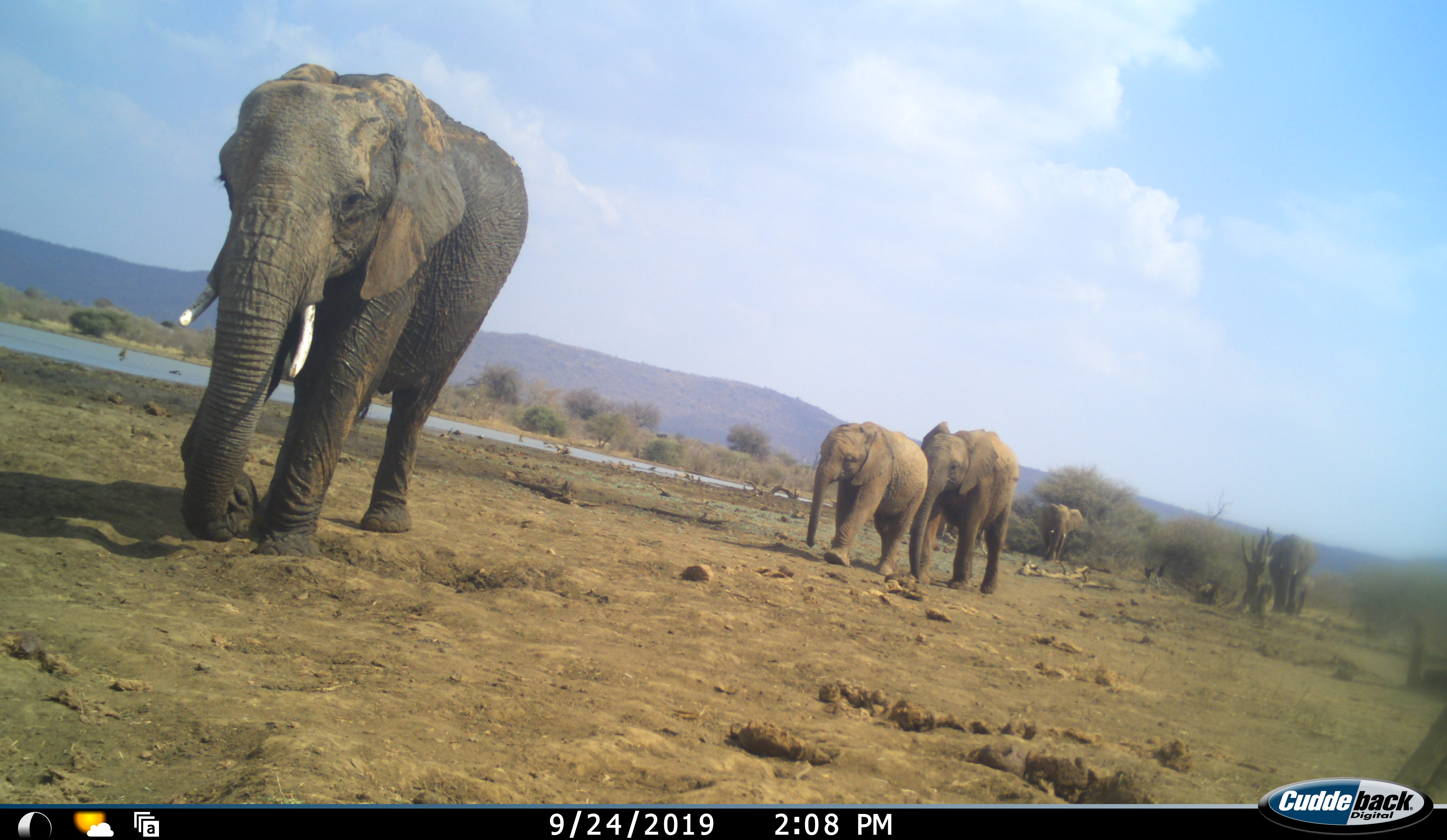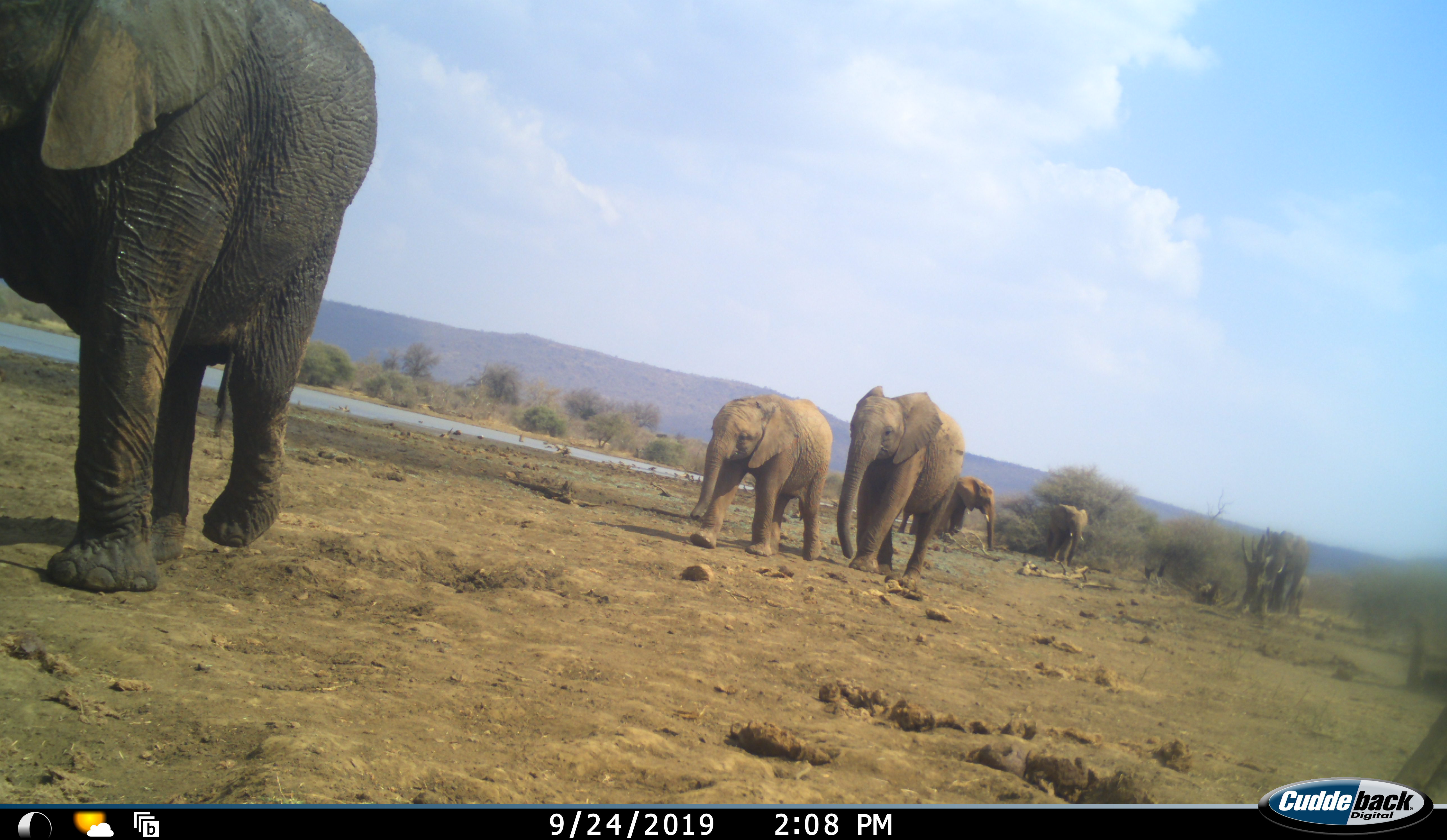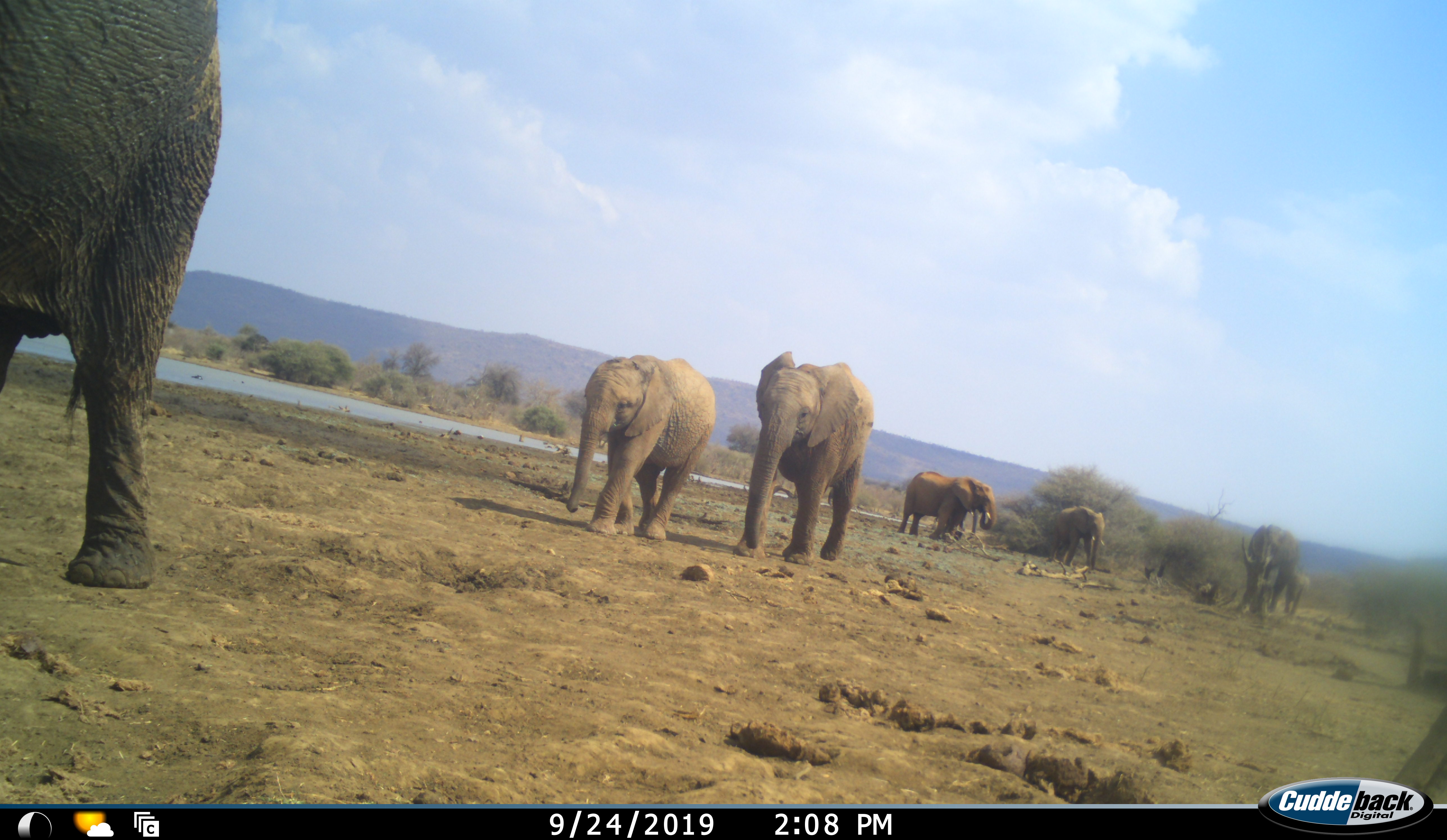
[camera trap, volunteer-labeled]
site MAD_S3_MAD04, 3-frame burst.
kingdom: Animalia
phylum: Chordata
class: Mammalia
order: Proboscidea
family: Elephantidae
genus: Loxodonta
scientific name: Loxodonta africana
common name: african bush elephant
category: elephant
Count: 7.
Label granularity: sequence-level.